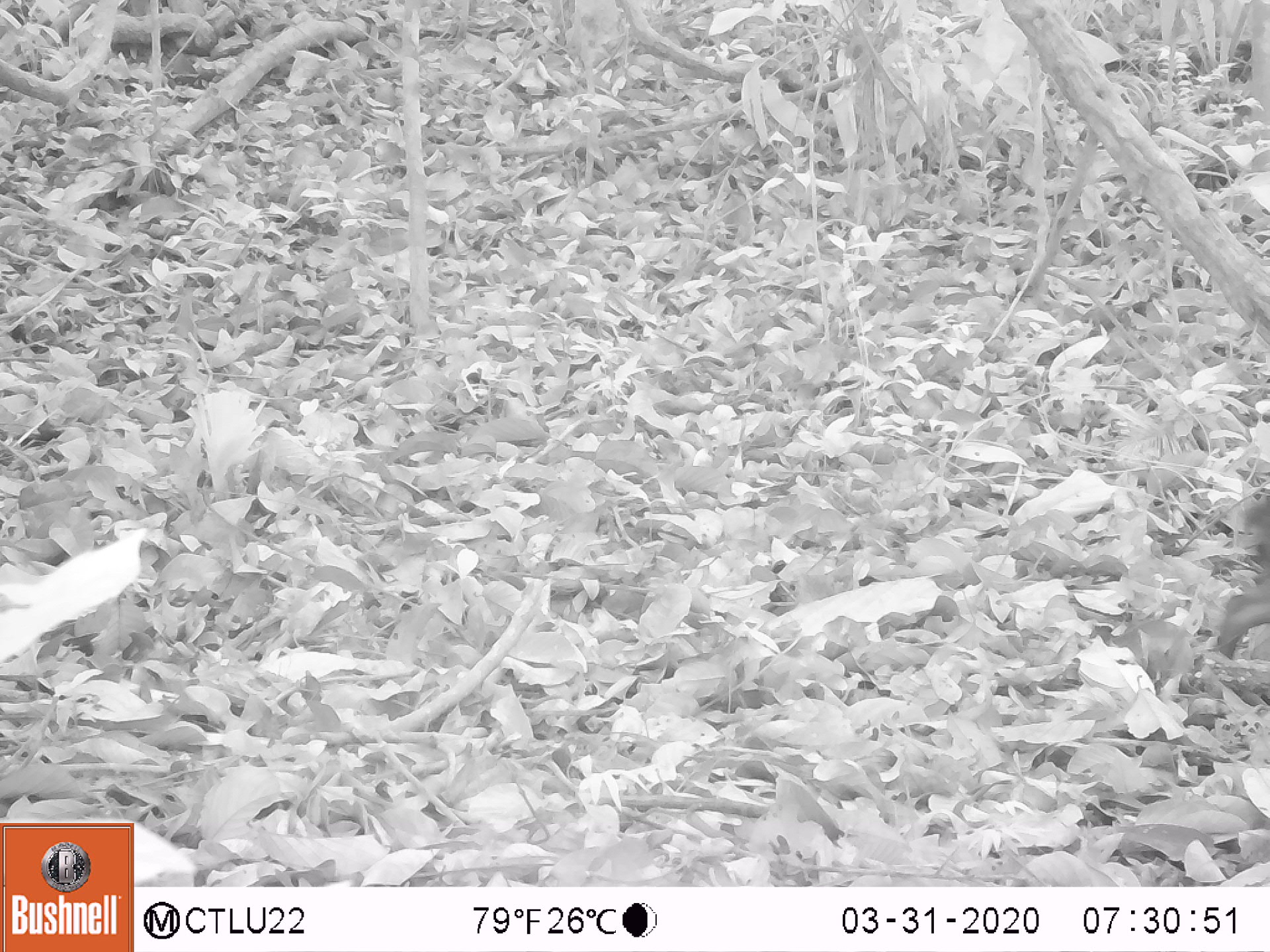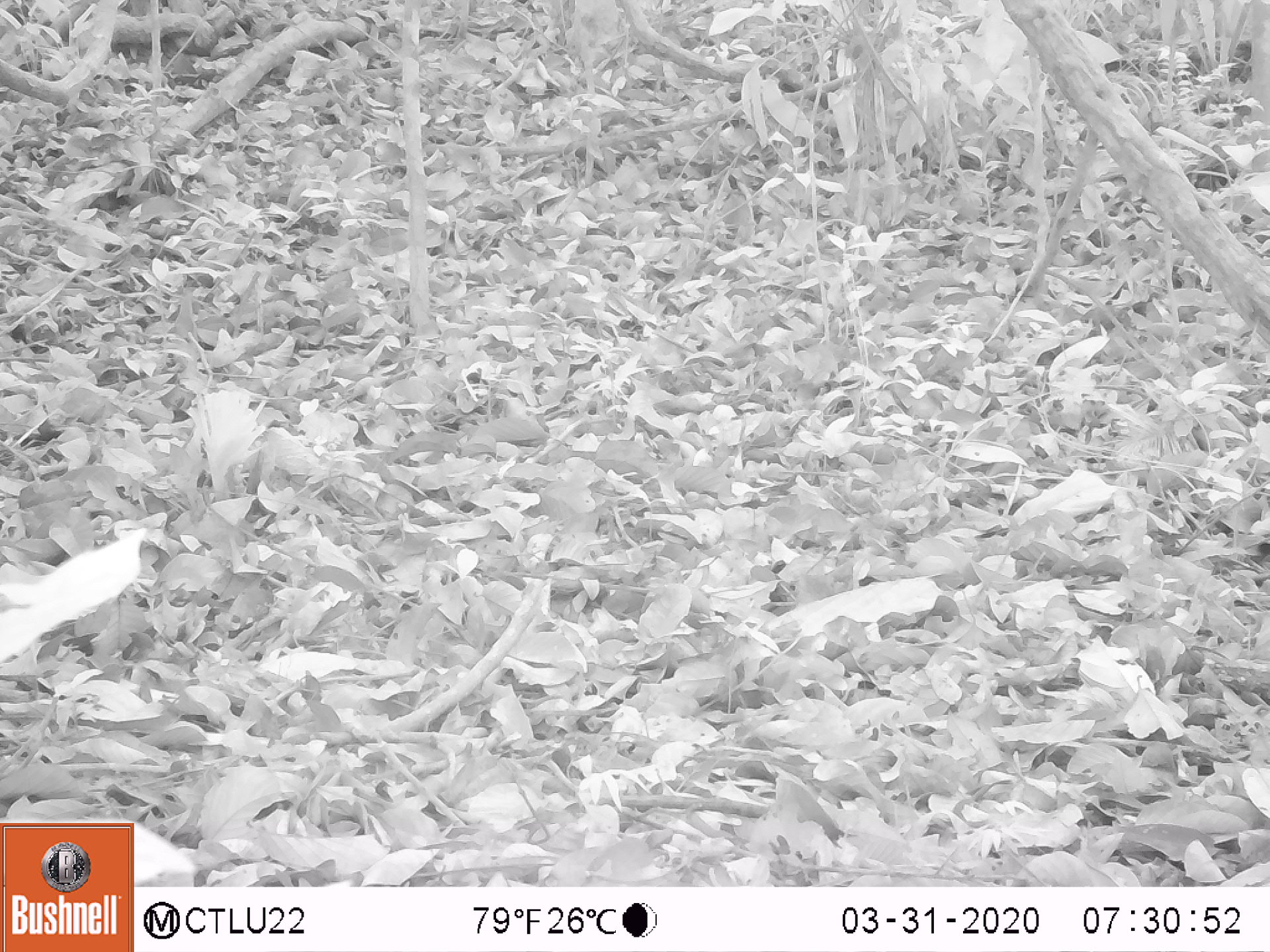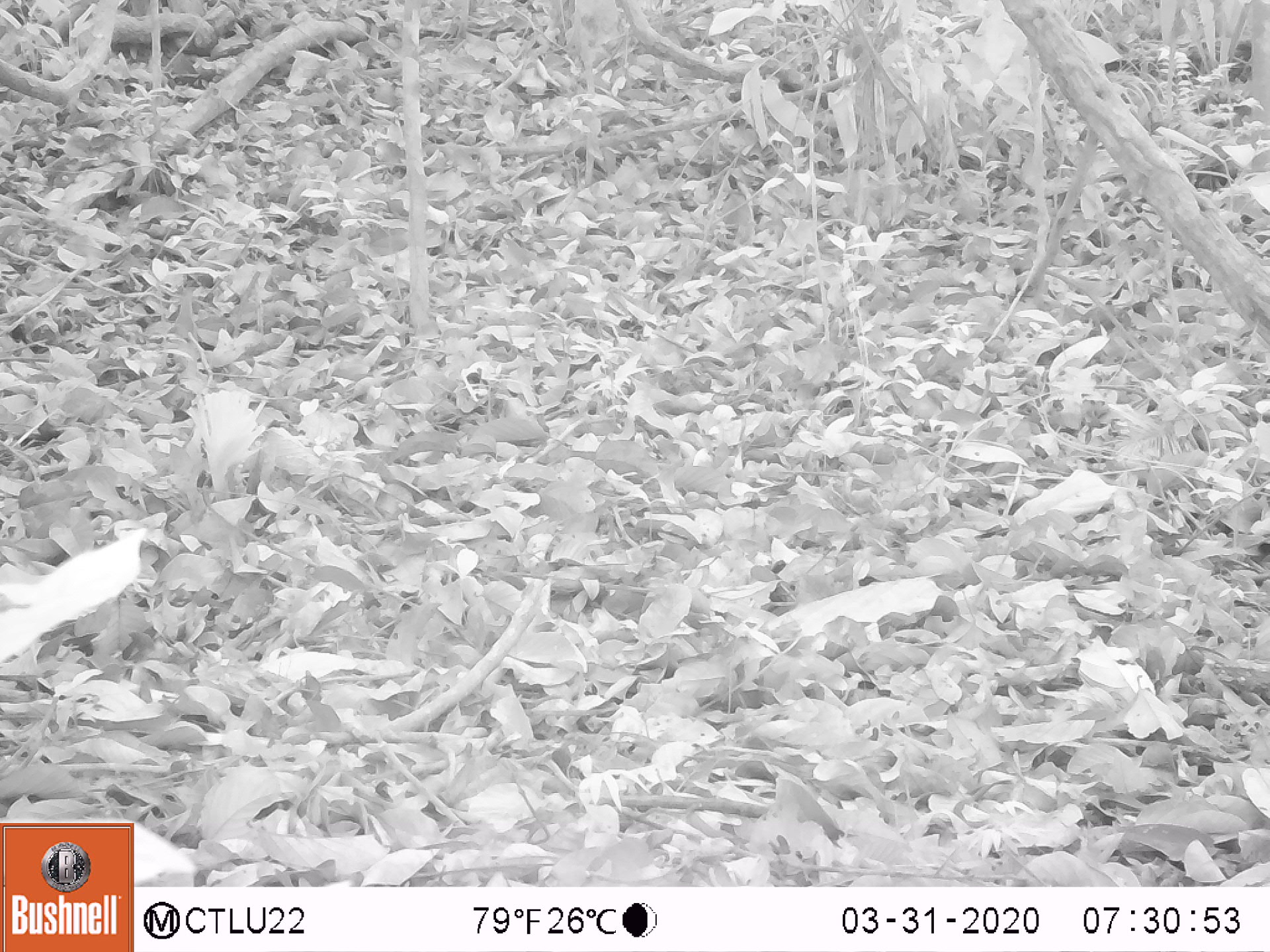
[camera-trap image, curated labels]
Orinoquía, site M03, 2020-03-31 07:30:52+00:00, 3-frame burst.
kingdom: Animalia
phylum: Chordata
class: Mammalia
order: Artiodactyla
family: Tayassuidae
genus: Pecari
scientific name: Pecari tajacu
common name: collared peccary